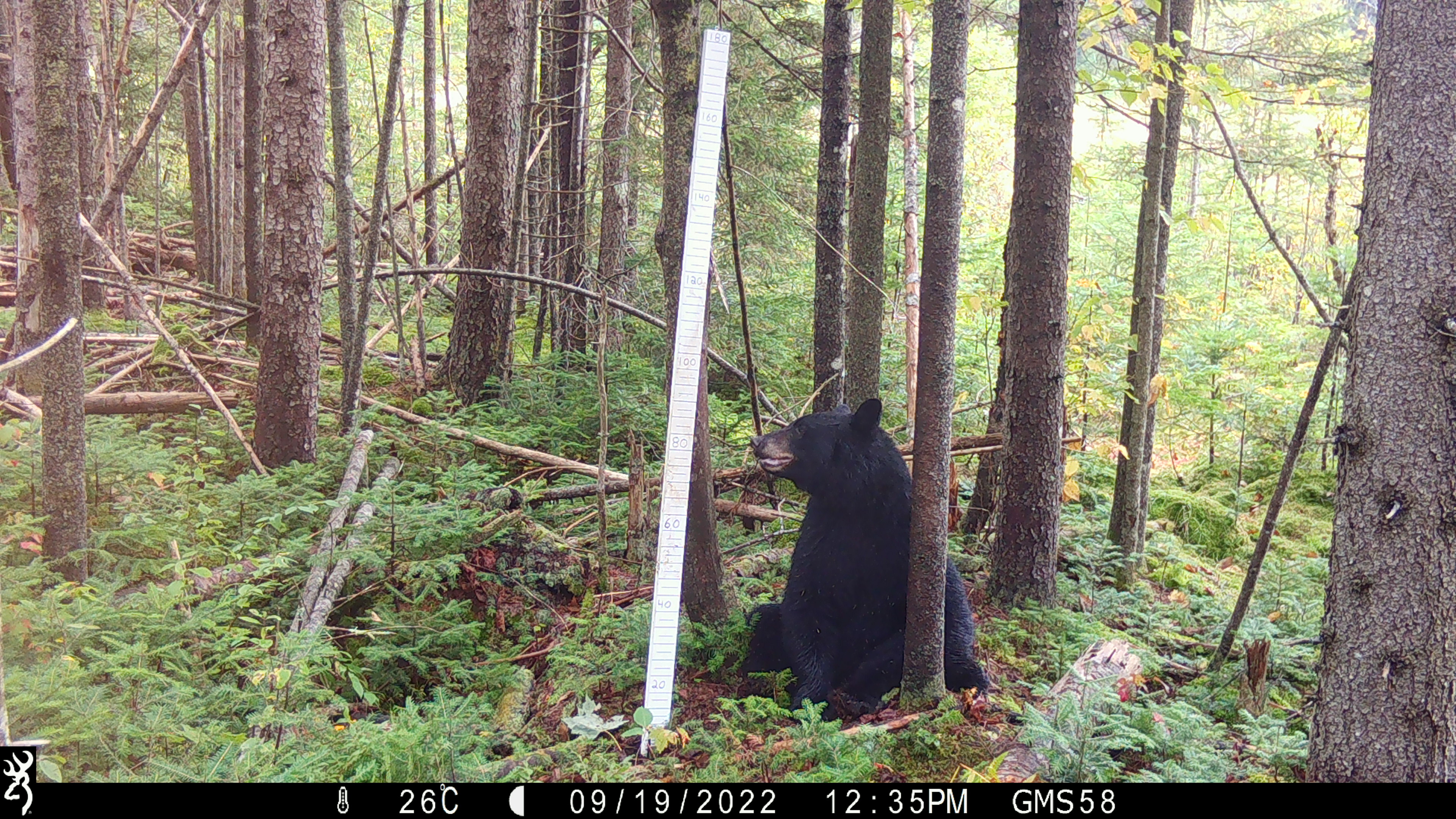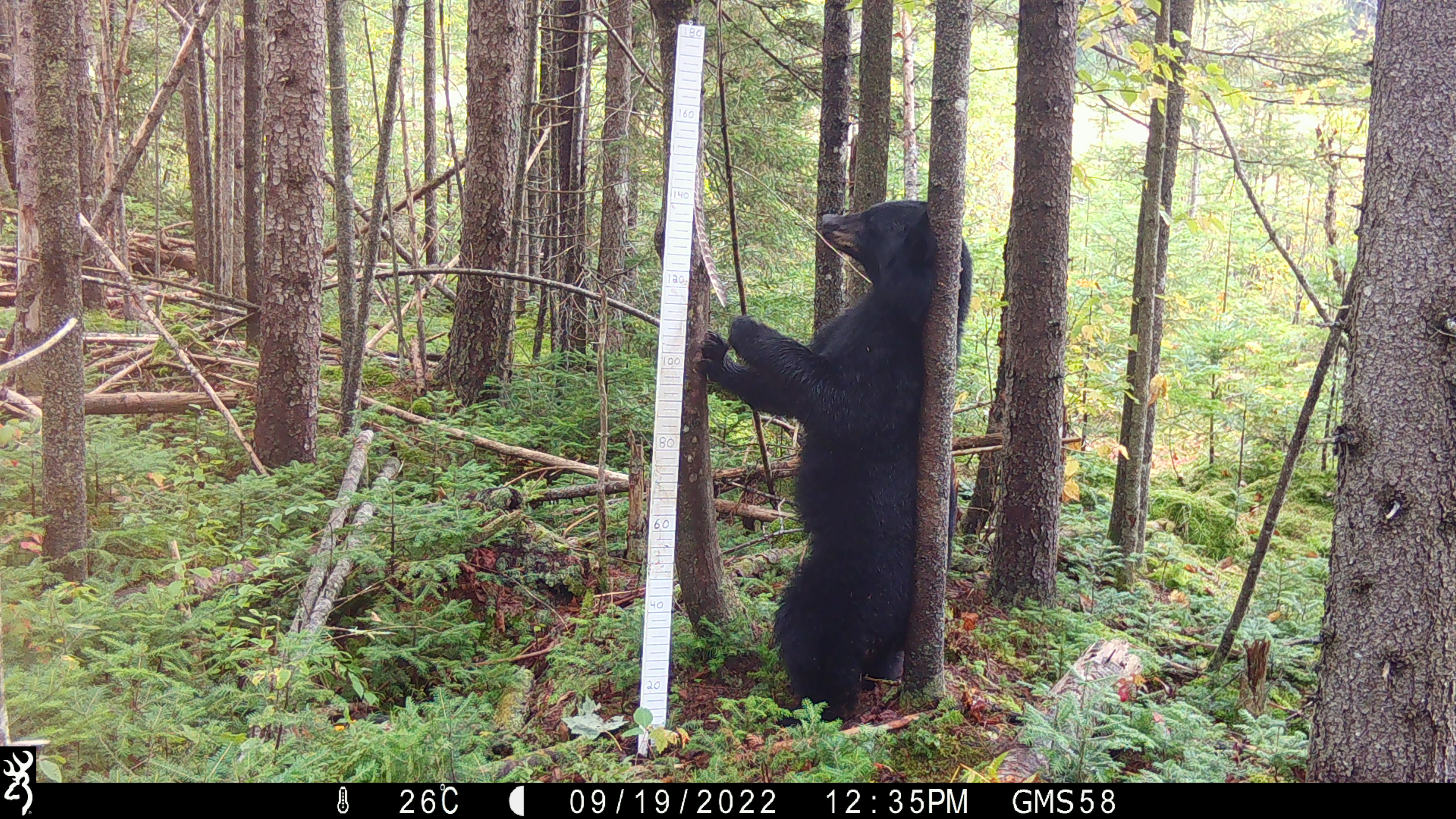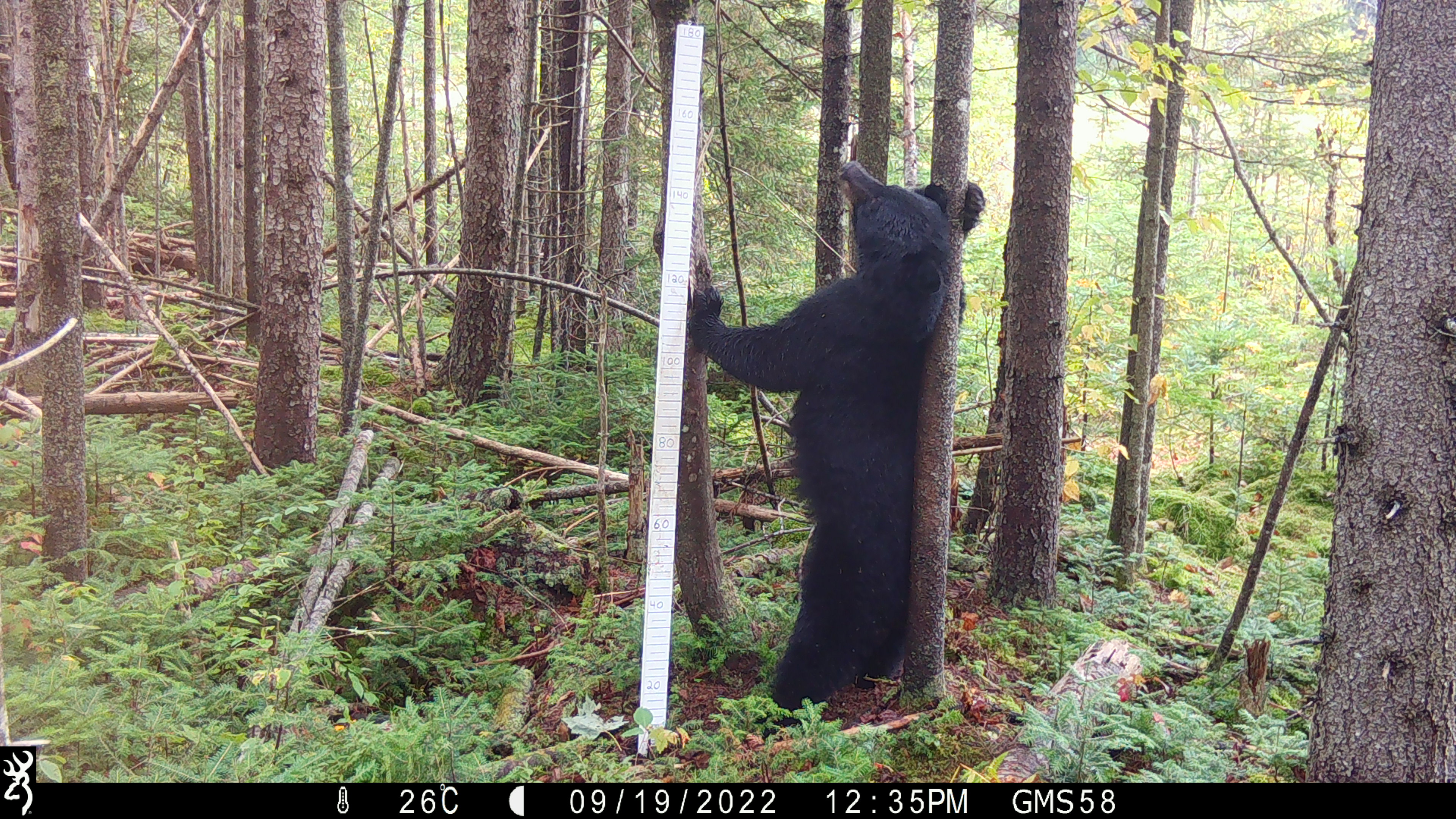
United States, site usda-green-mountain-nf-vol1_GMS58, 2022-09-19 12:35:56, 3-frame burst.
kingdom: Animalia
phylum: Chordata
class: Mammalia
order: Carnivora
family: Ursidae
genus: Ursus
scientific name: Ursus americanus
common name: black bear